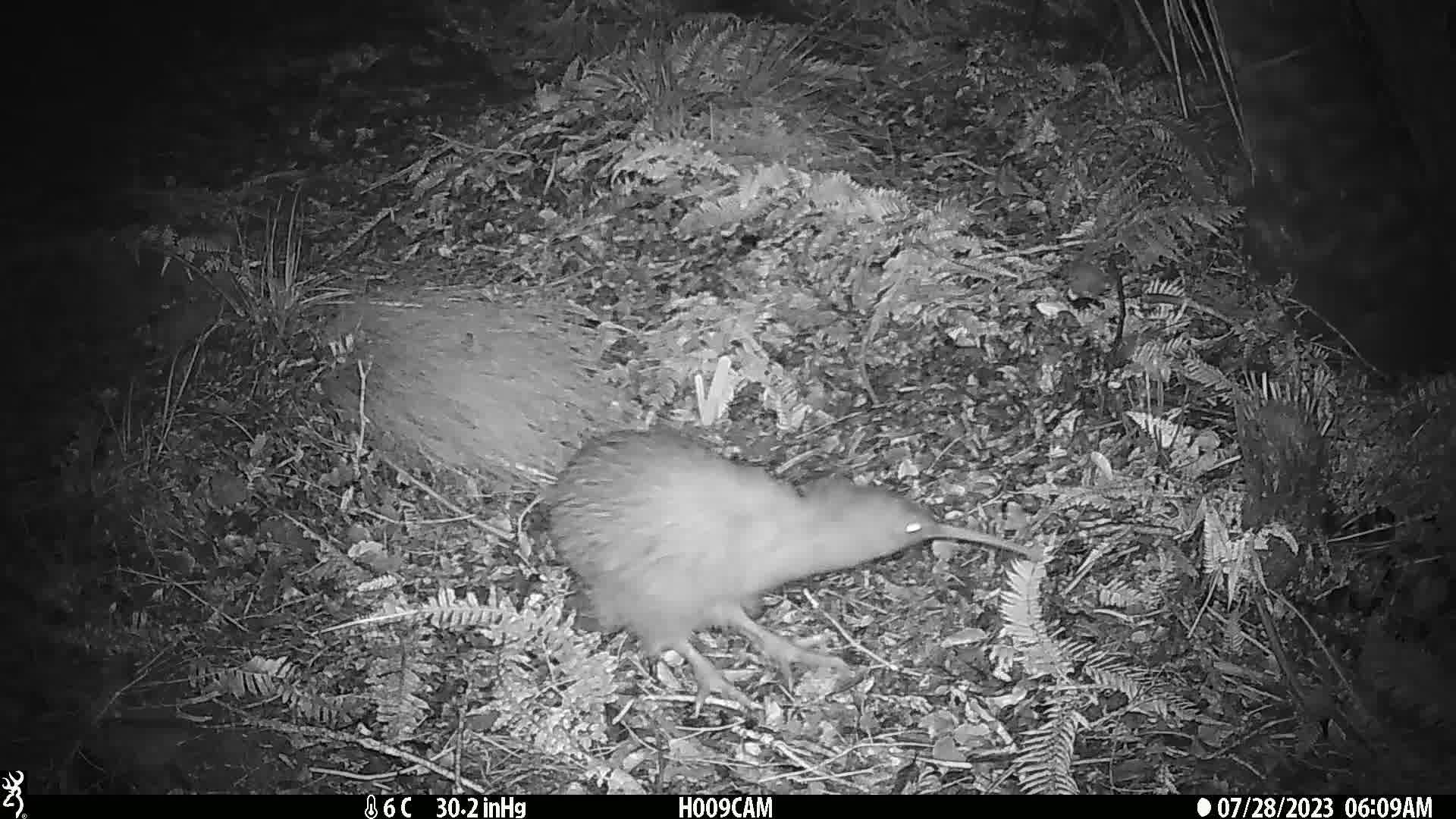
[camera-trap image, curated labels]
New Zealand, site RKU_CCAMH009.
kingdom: Animalia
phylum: Chordata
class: Aves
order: Apterygiformes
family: Apterygidae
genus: Apteryx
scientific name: Apteryx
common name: kiwi